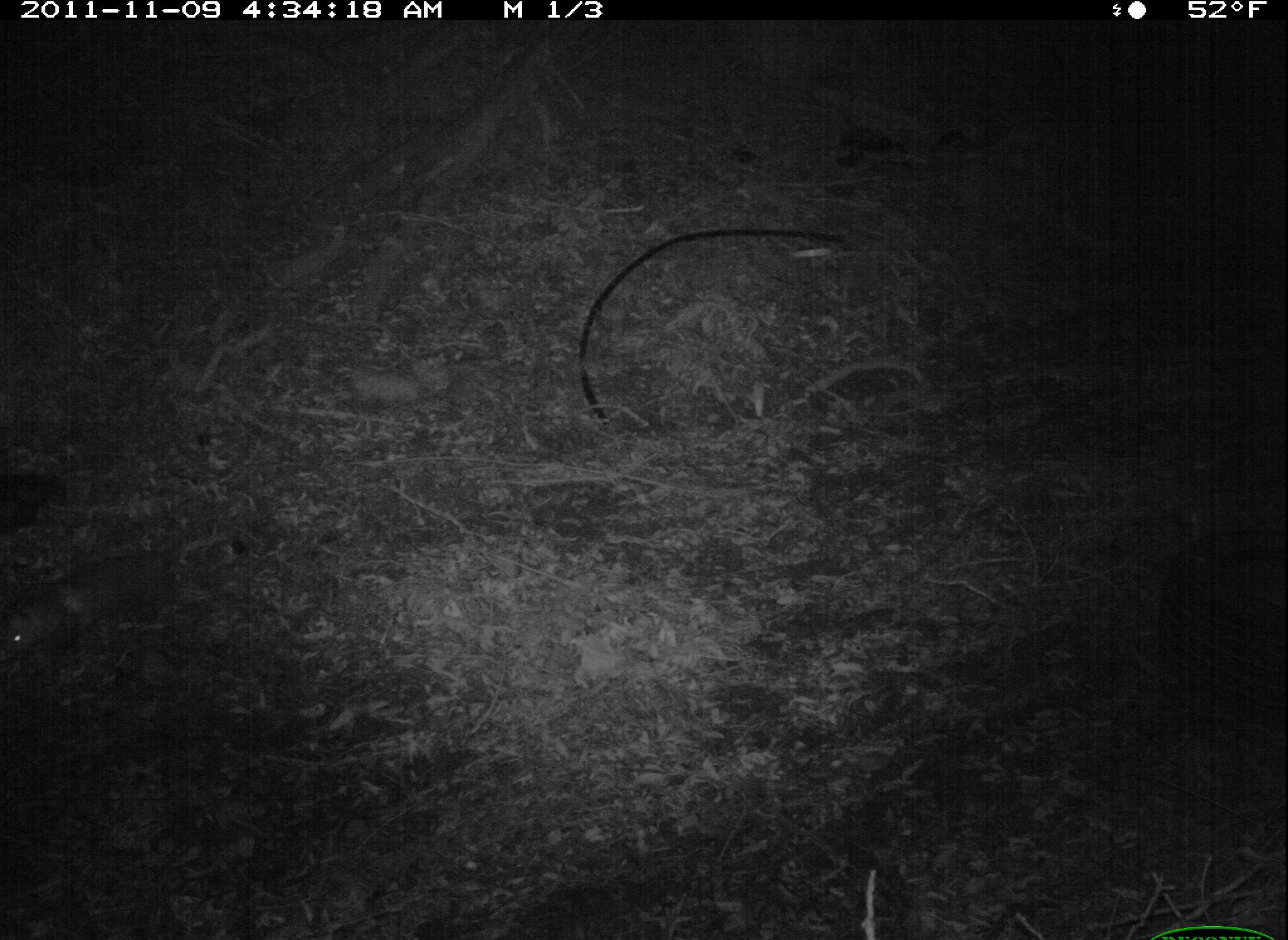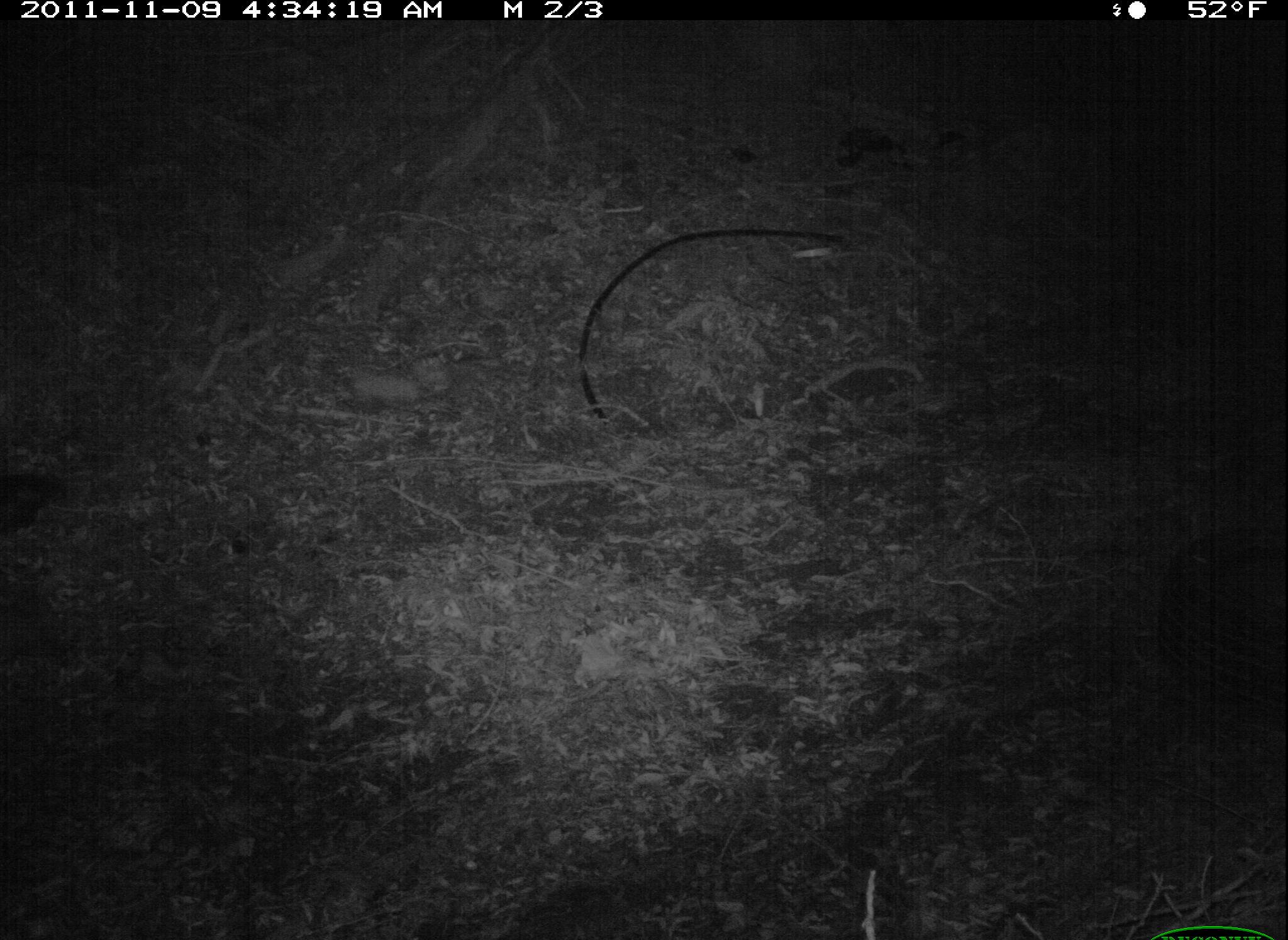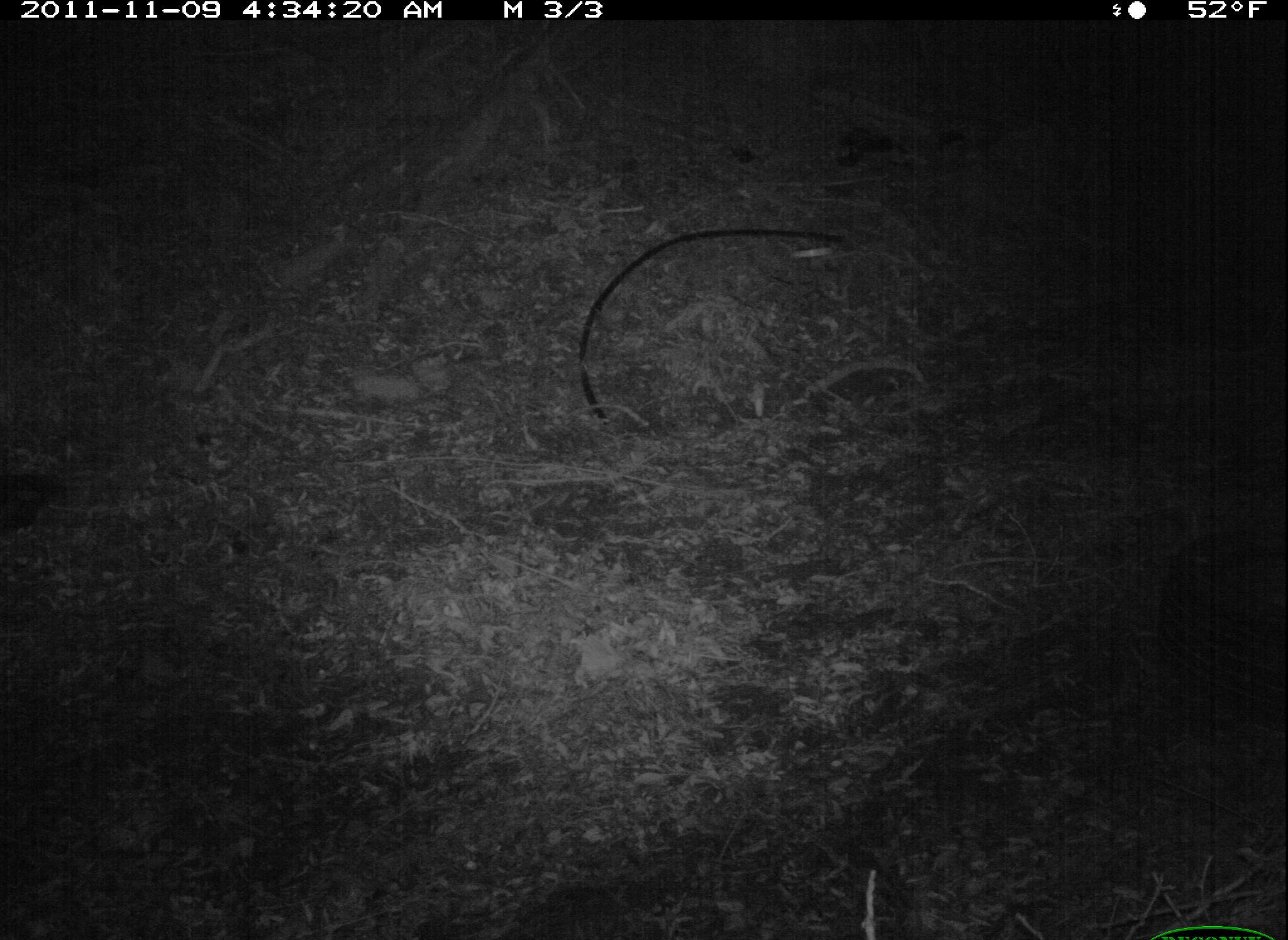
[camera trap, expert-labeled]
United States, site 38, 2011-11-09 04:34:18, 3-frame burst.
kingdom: Animalia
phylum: Chordata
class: Mammalia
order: Didelphimorphia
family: Didelphidae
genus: Didelphis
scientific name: Didelphis virginiana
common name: virginia opossum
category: opossum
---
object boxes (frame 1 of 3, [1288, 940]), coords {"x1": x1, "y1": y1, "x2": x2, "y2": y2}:
opossum: {"x1": 5, "y1": 532, "x2": 232, "y2": 673}